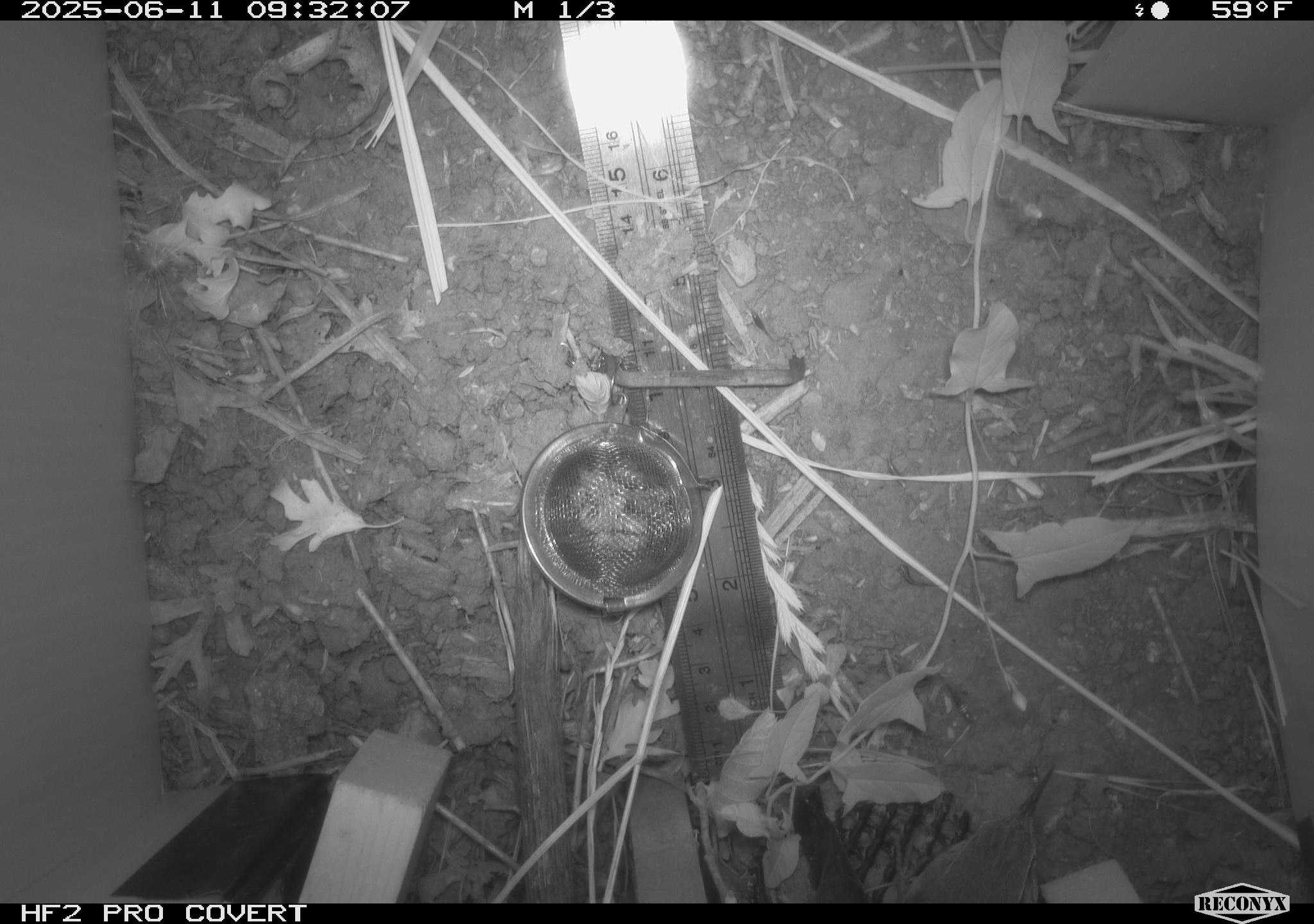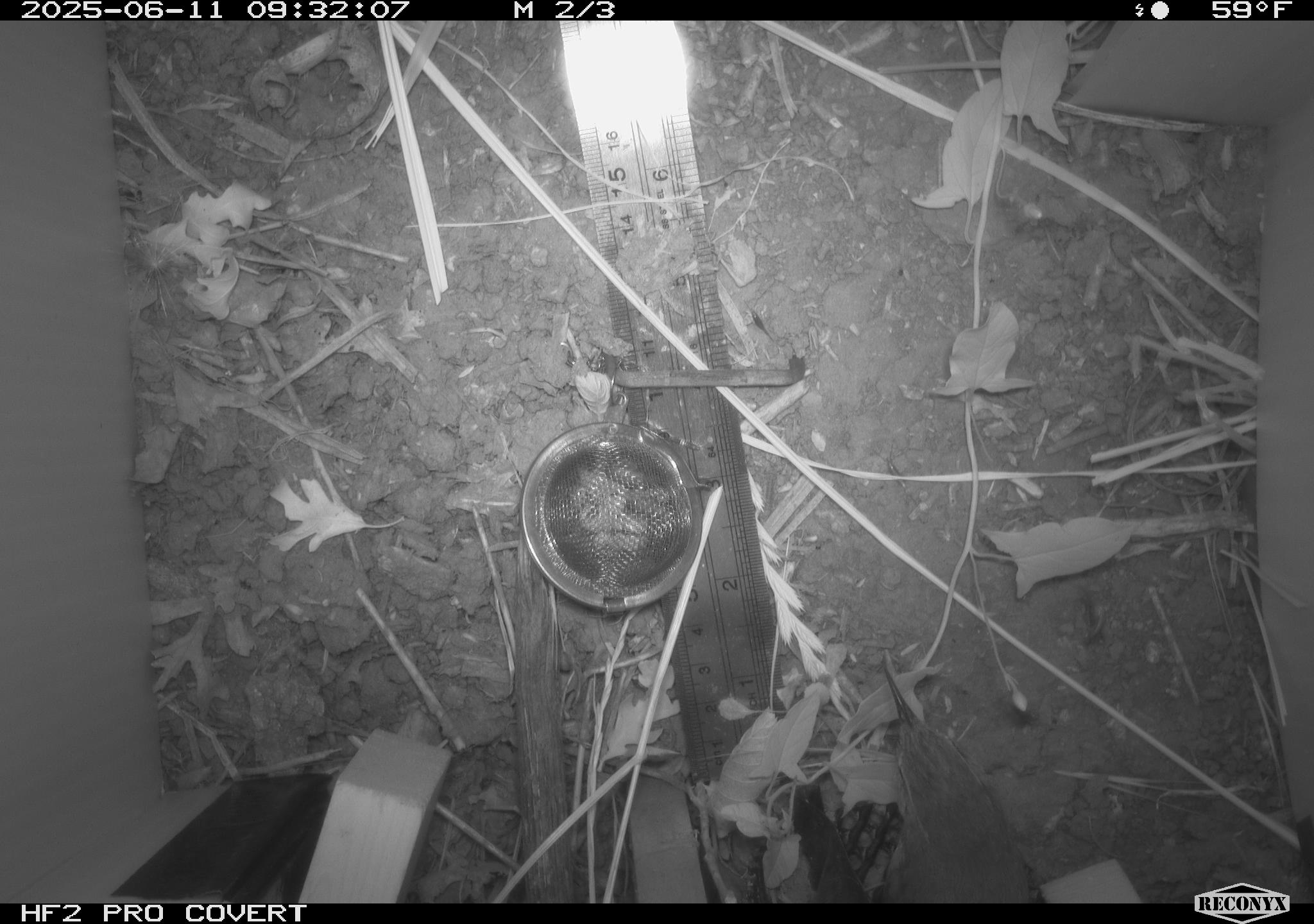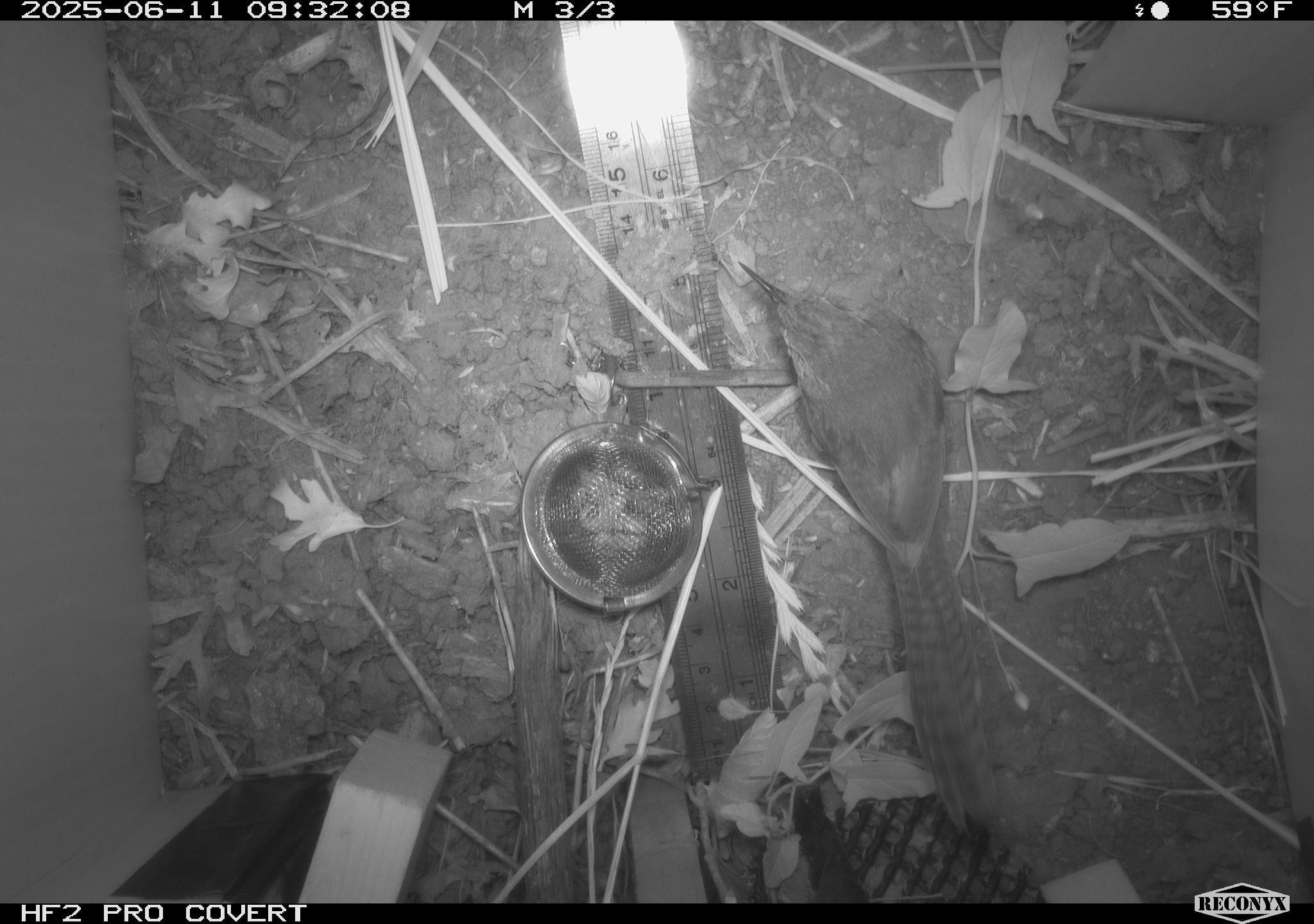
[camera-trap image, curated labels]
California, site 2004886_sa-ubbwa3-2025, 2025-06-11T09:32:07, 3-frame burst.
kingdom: Animalia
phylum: Chordata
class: Aves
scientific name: Aves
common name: bird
Bird (Aves).